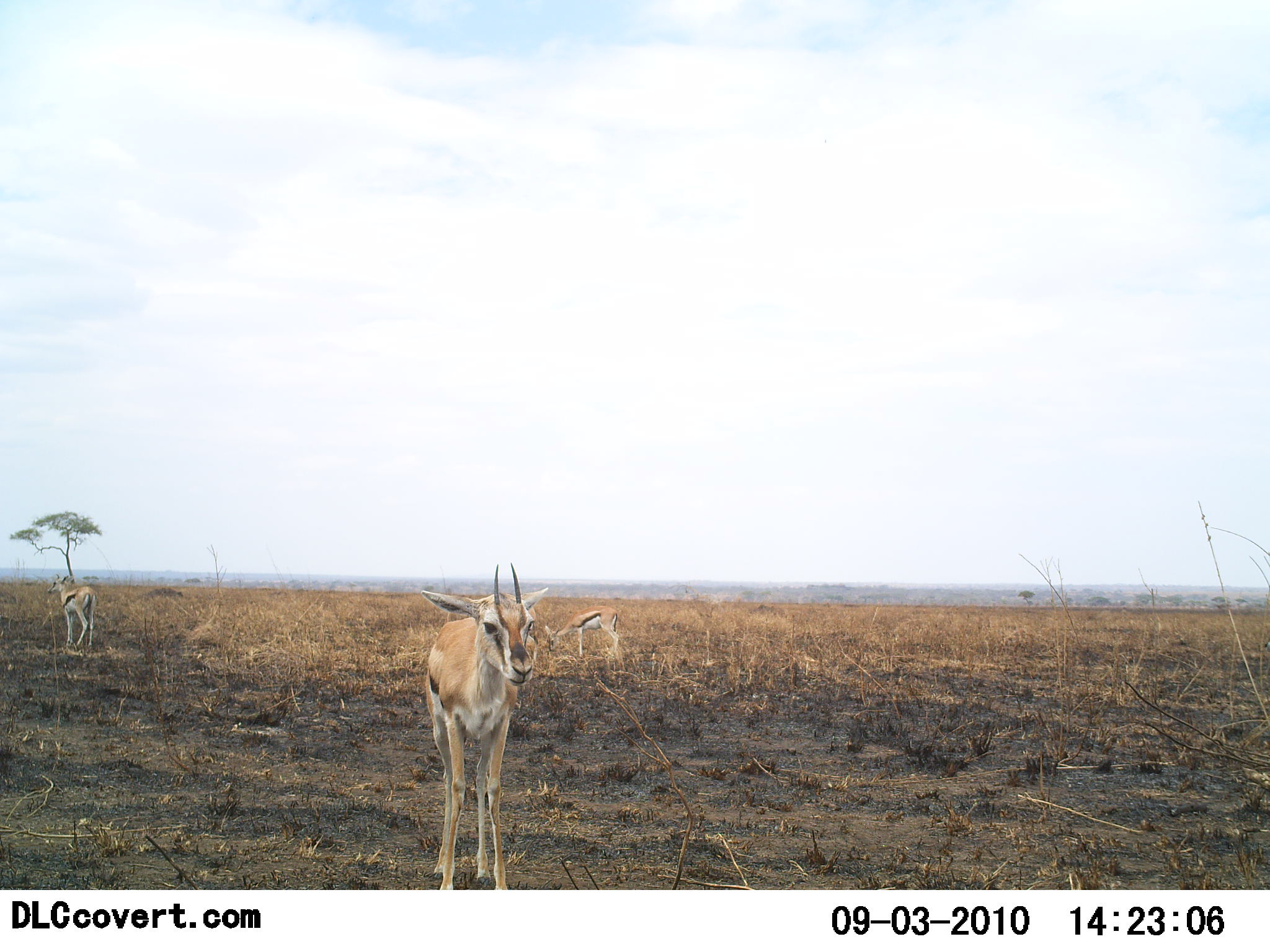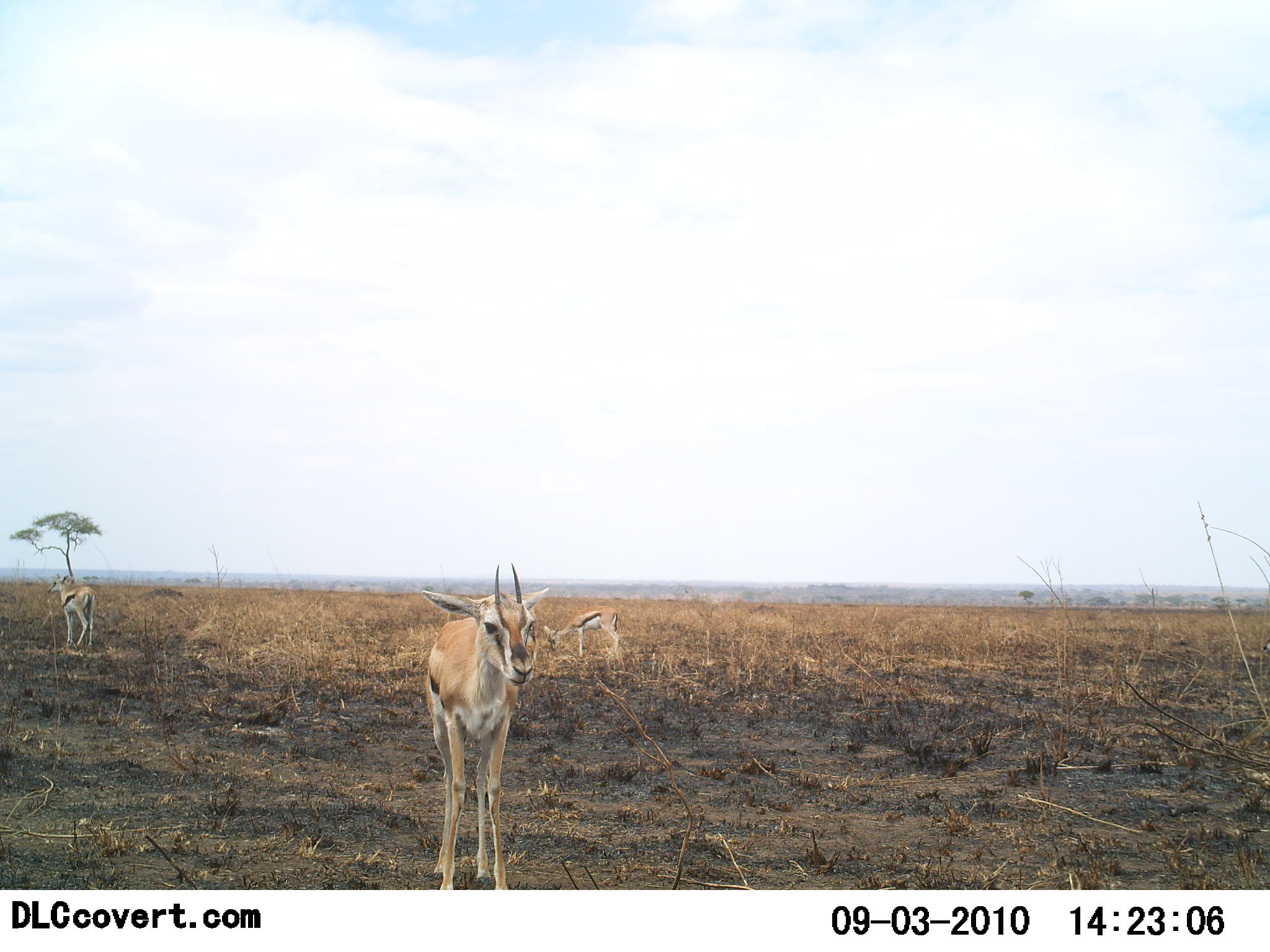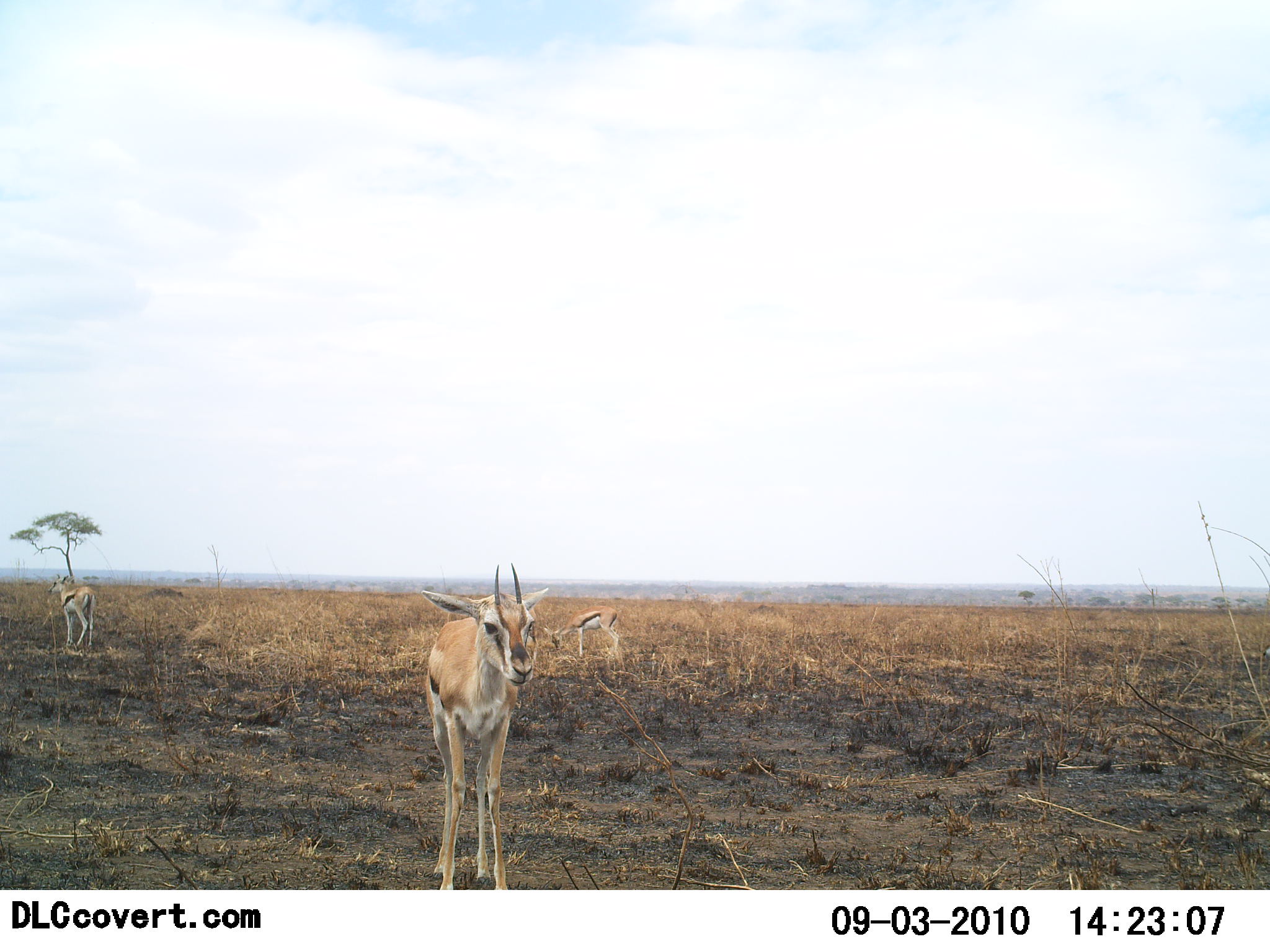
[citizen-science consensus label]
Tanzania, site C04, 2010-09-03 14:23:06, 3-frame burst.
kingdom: Animalia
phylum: Chordata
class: Mammalia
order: Artiodactyla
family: Bovidae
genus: Eudorcas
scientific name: Eudorcas thomsonii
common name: thomson's gazelle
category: gazellethomsons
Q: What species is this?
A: Gazellethomsons (thomson's gazelle) (Eudorcas thomsonii).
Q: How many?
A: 3.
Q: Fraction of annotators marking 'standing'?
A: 100%.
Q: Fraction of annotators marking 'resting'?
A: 0%.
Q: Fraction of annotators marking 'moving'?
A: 0%.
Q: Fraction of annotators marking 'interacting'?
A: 0%.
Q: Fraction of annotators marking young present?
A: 7%.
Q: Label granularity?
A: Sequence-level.